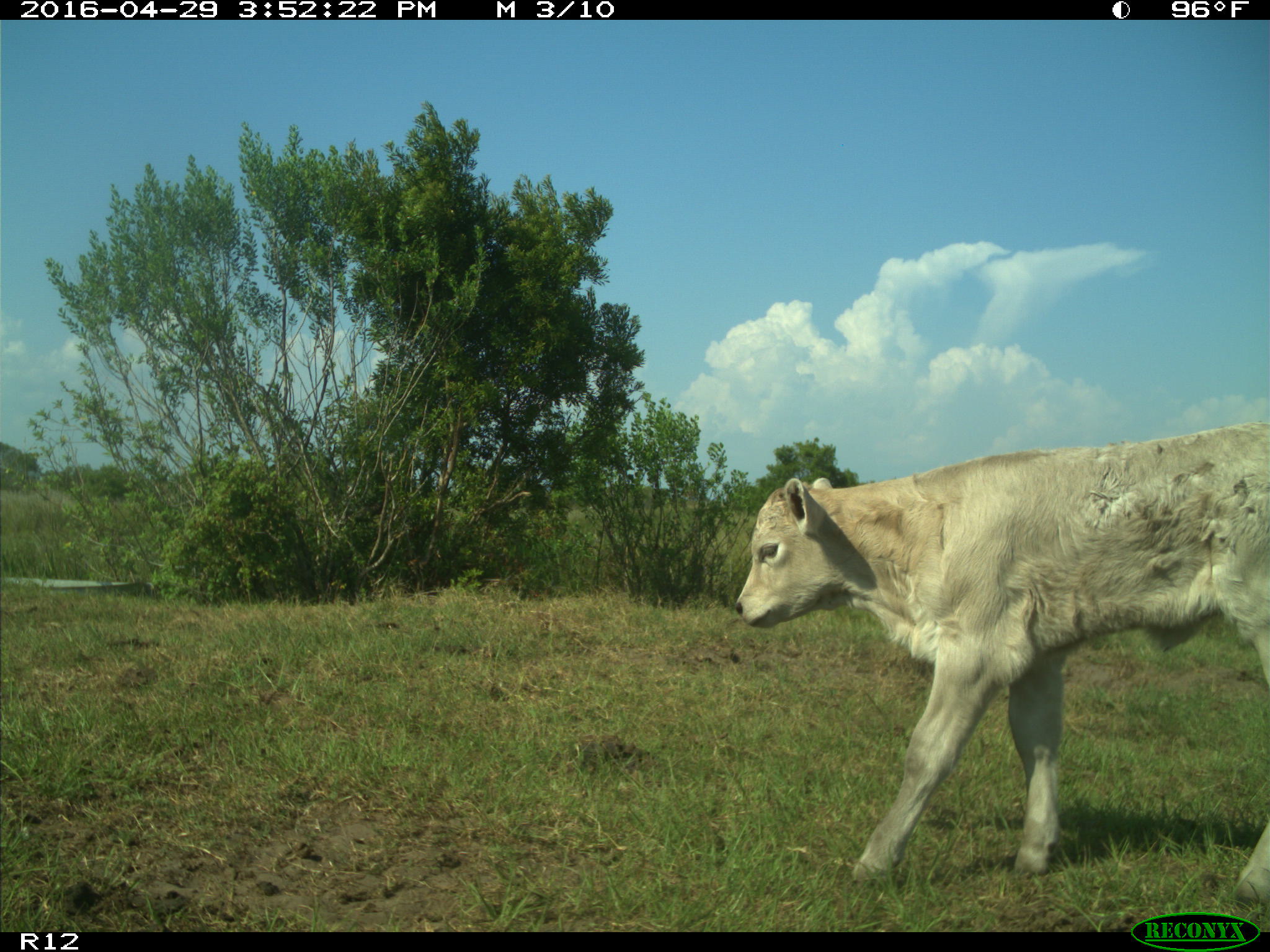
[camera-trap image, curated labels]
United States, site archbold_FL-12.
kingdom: Animalia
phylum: Chordata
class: Mammalia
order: Artiodactyla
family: Bovidae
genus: Bos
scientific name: Bos taurus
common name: domestic cow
Bos taurus (domestic cow).